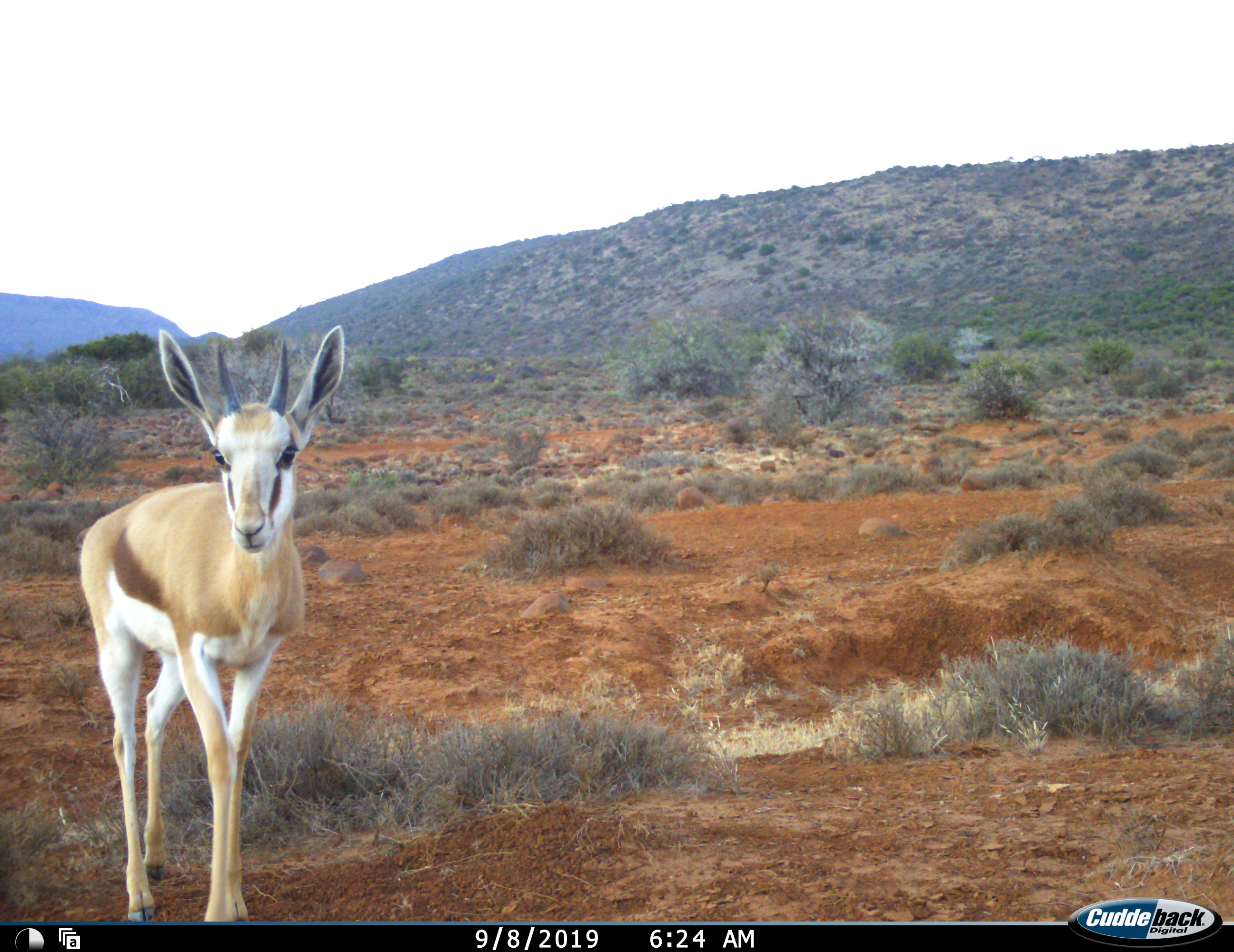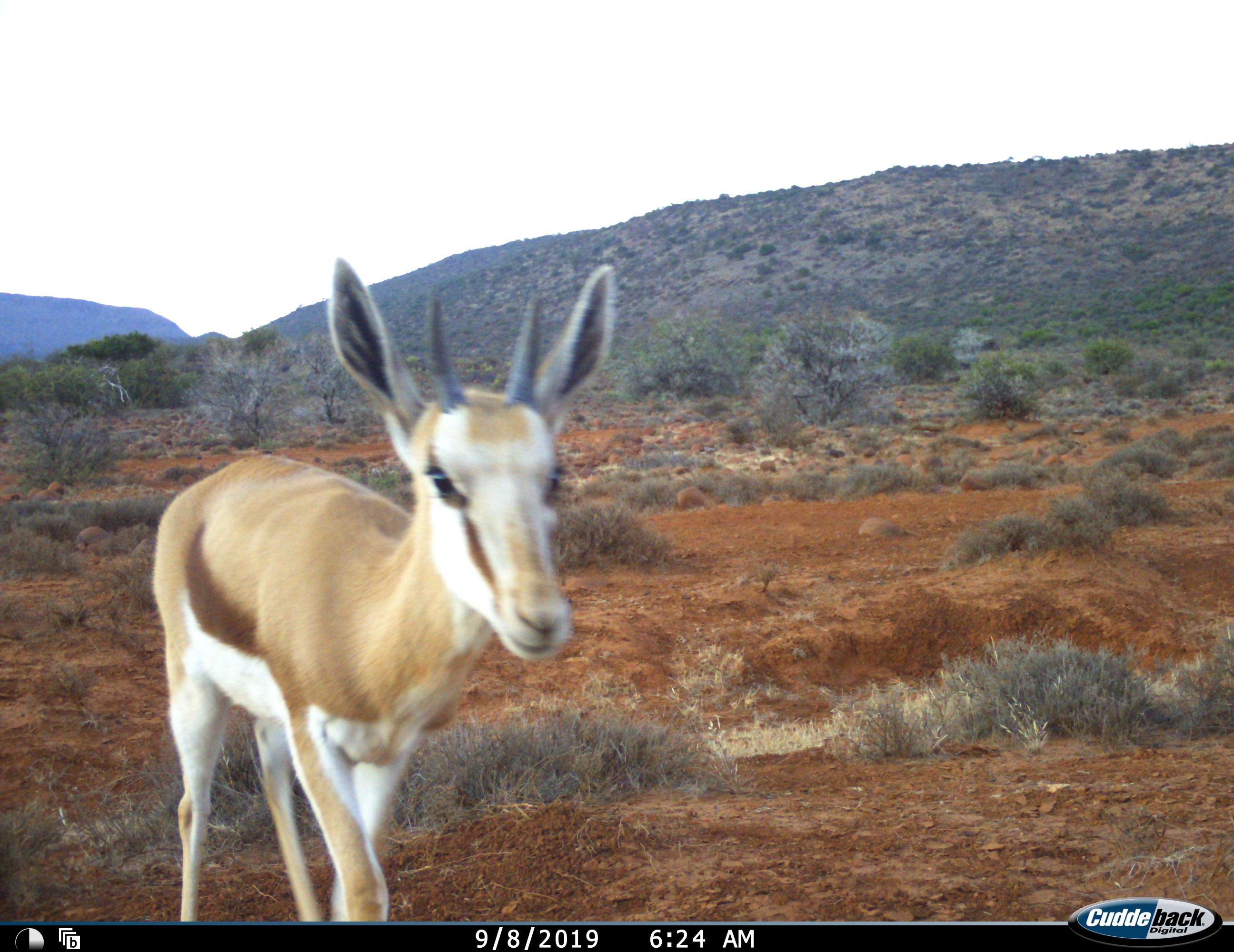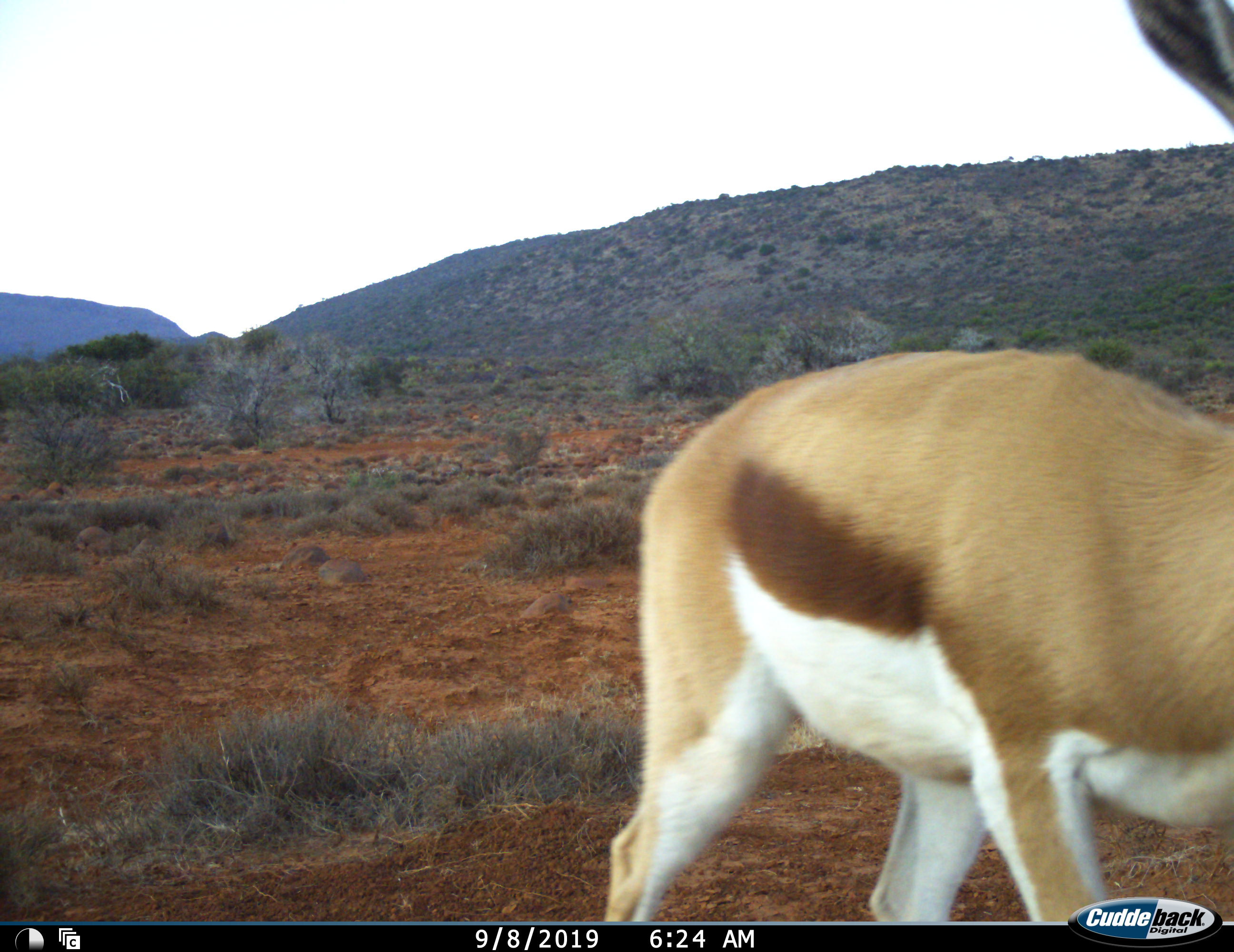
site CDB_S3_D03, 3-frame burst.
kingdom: Animalia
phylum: Chordata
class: Mammalia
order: Artiodactyla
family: Bovidae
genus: Antidorcas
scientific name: Antidorcas marsupialis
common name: springbok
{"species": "springbok (Antidorcas marsupialis)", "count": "1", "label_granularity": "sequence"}